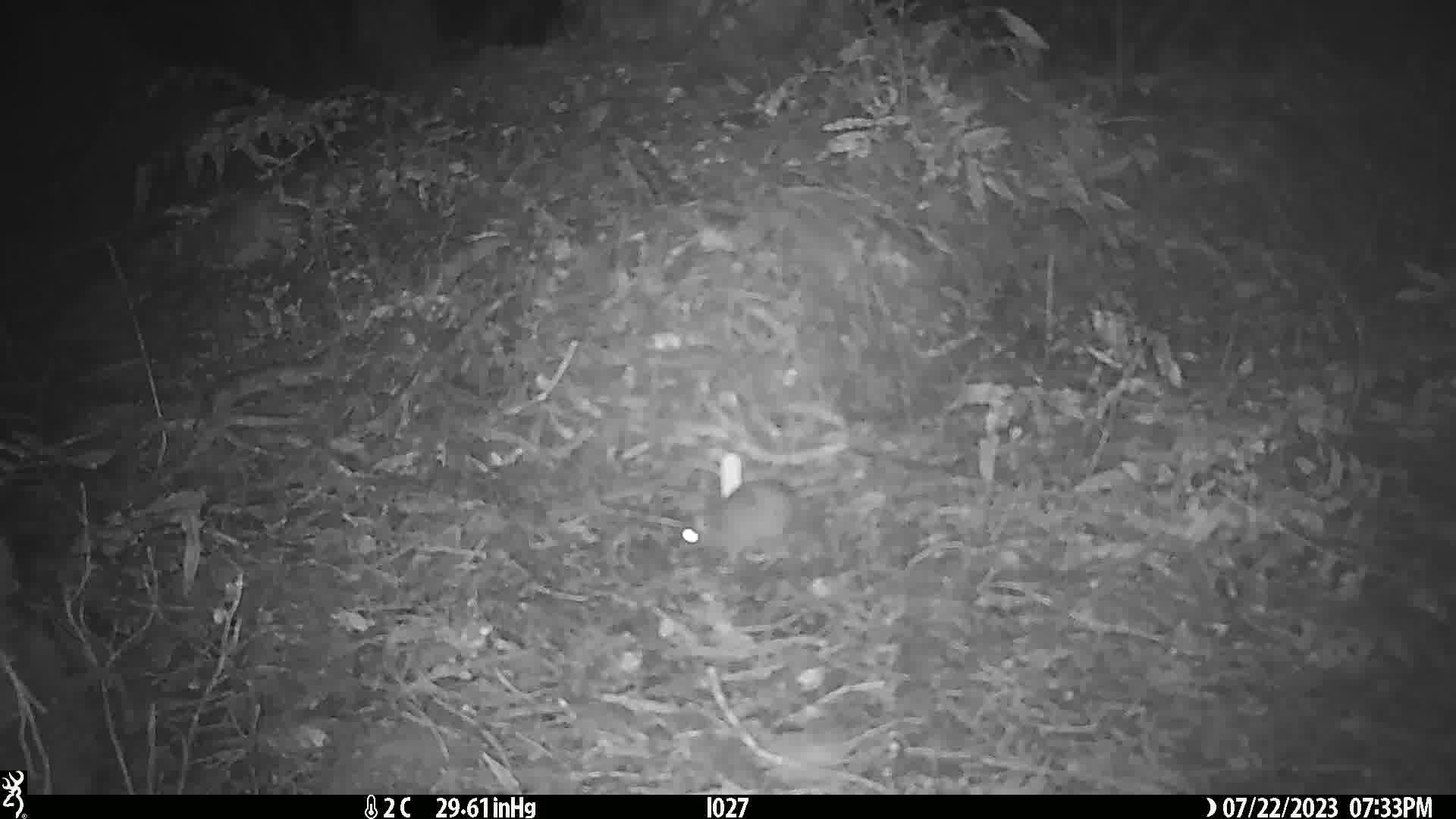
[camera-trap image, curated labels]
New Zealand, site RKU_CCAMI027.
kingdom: Animalia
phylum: Chordata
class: Mammalia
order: Rodentia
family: Muridae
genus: Rattus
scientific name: Rattus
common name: rat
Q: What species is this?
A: Rat (Rattus).